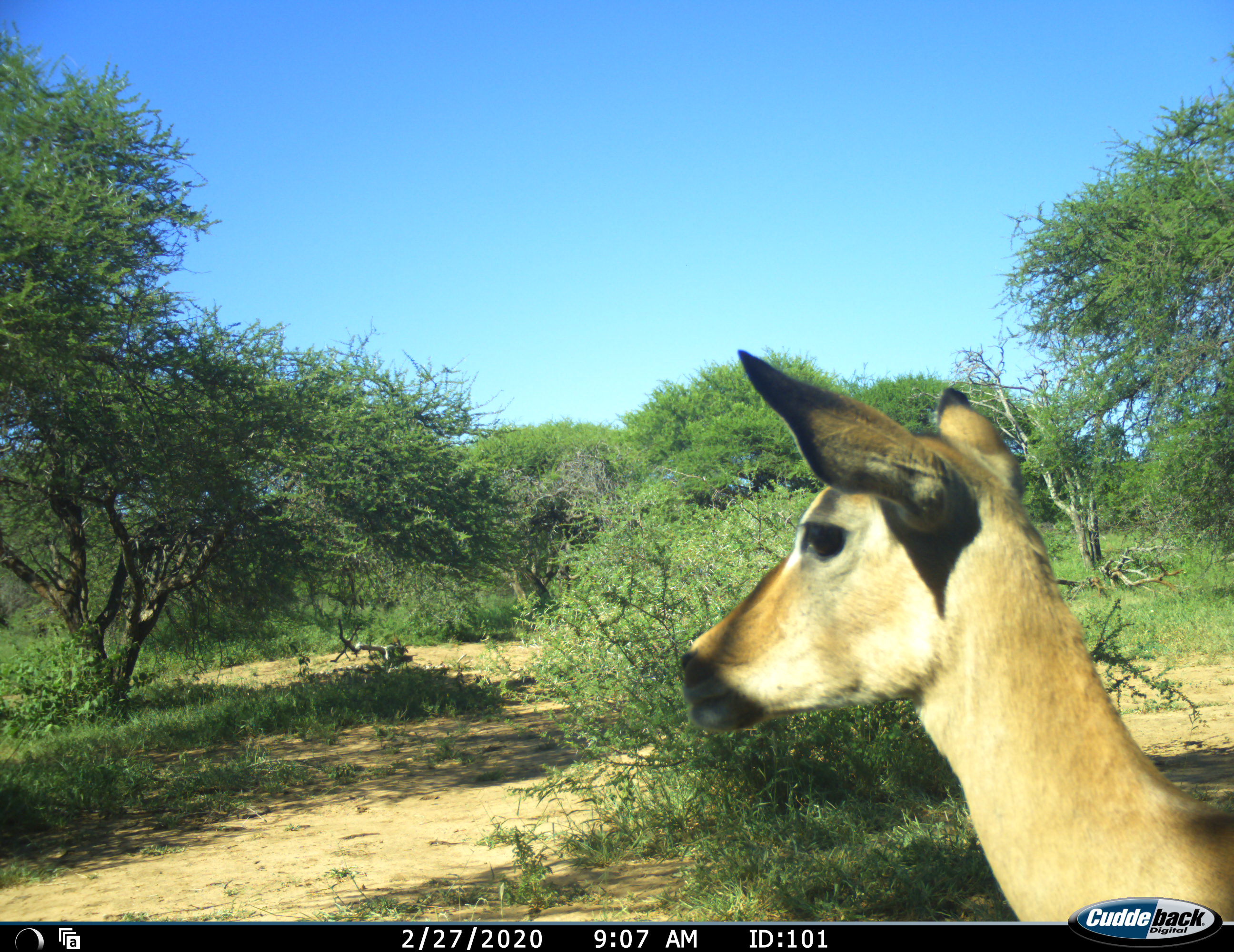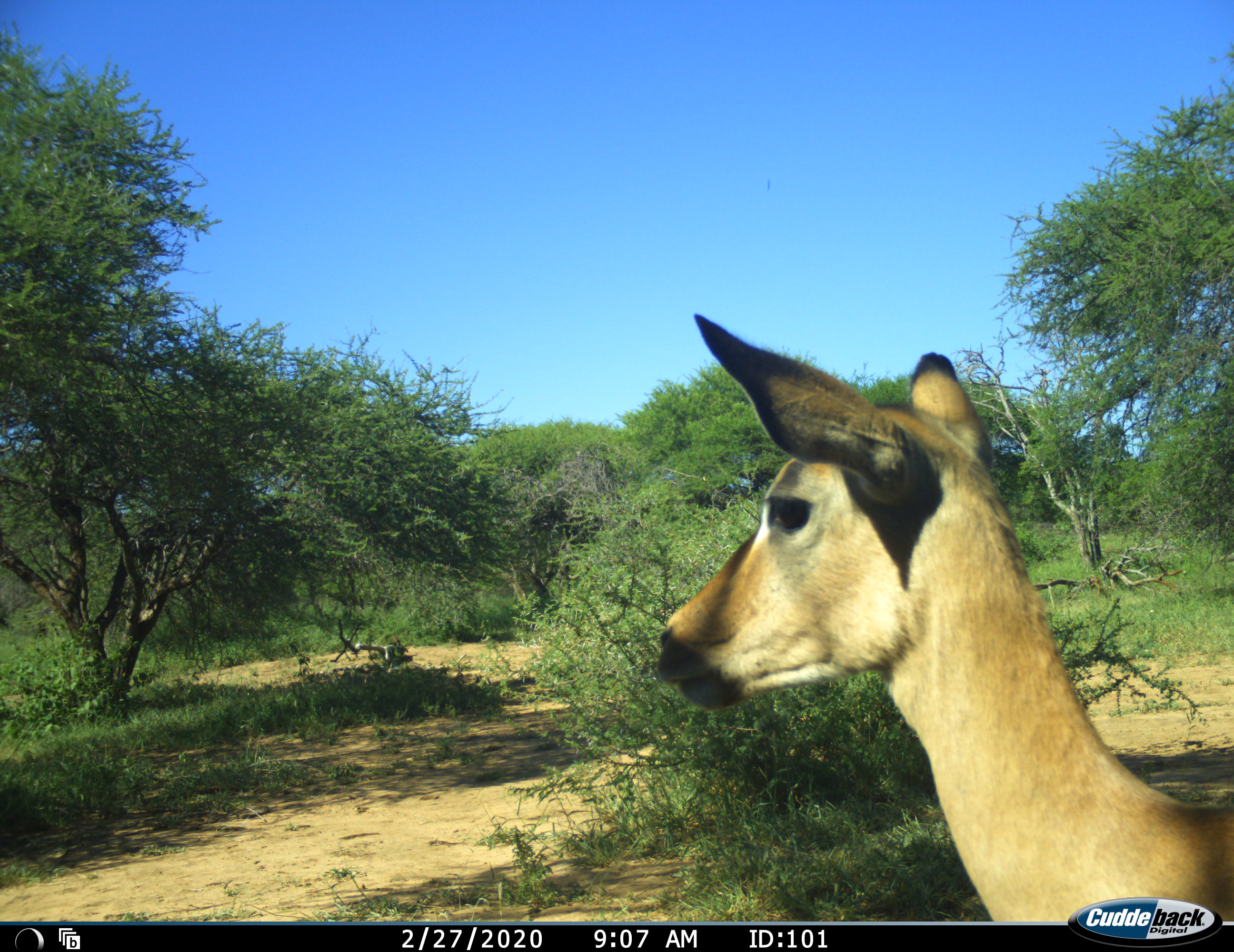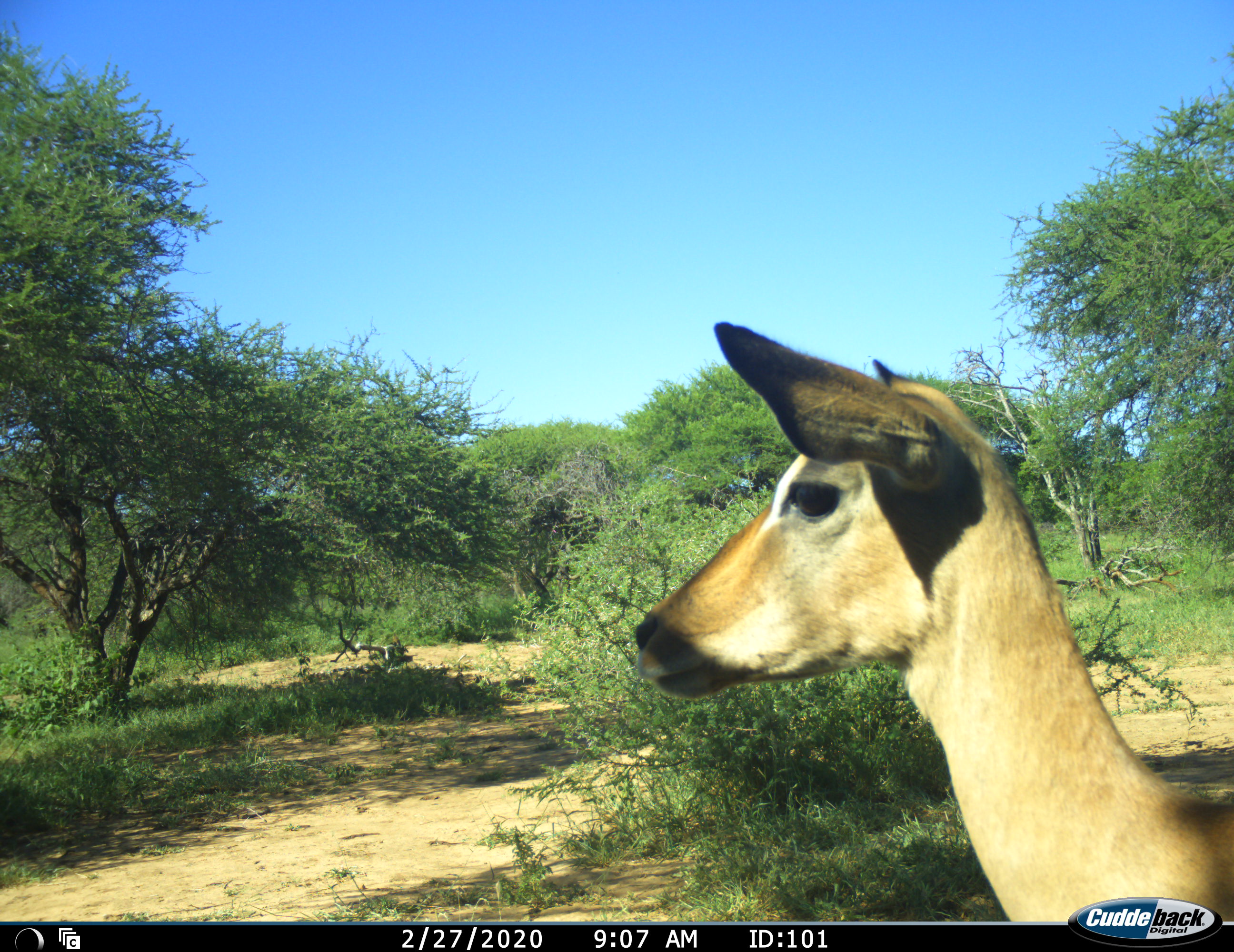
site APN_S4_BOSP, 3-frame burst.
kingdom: Animalia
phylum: Chordata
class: Mammalia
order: Artiodactyla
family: Bovidae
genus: Aepyceros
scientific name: Aepyceros melampus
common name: impala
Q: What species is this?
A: Impala (Aepyceros melampus).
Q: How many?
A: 1.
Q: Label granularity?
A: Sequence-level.